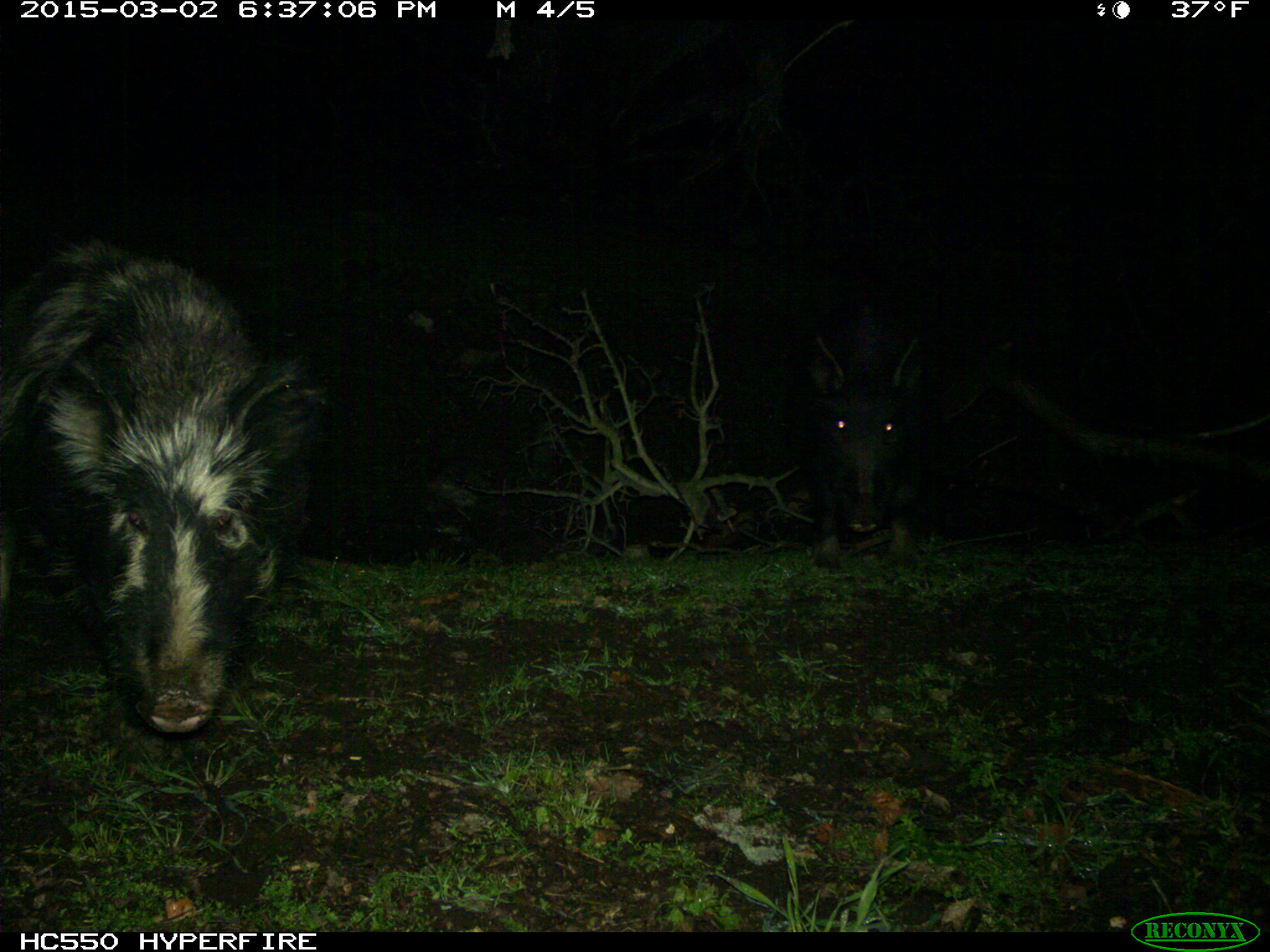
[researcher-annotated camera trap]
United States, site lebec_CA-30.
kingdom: Animalia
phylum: Chordata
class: Mammalia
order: Artiodactyla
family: Suidae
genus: Sus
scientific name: Sus scrofa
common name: wild boar